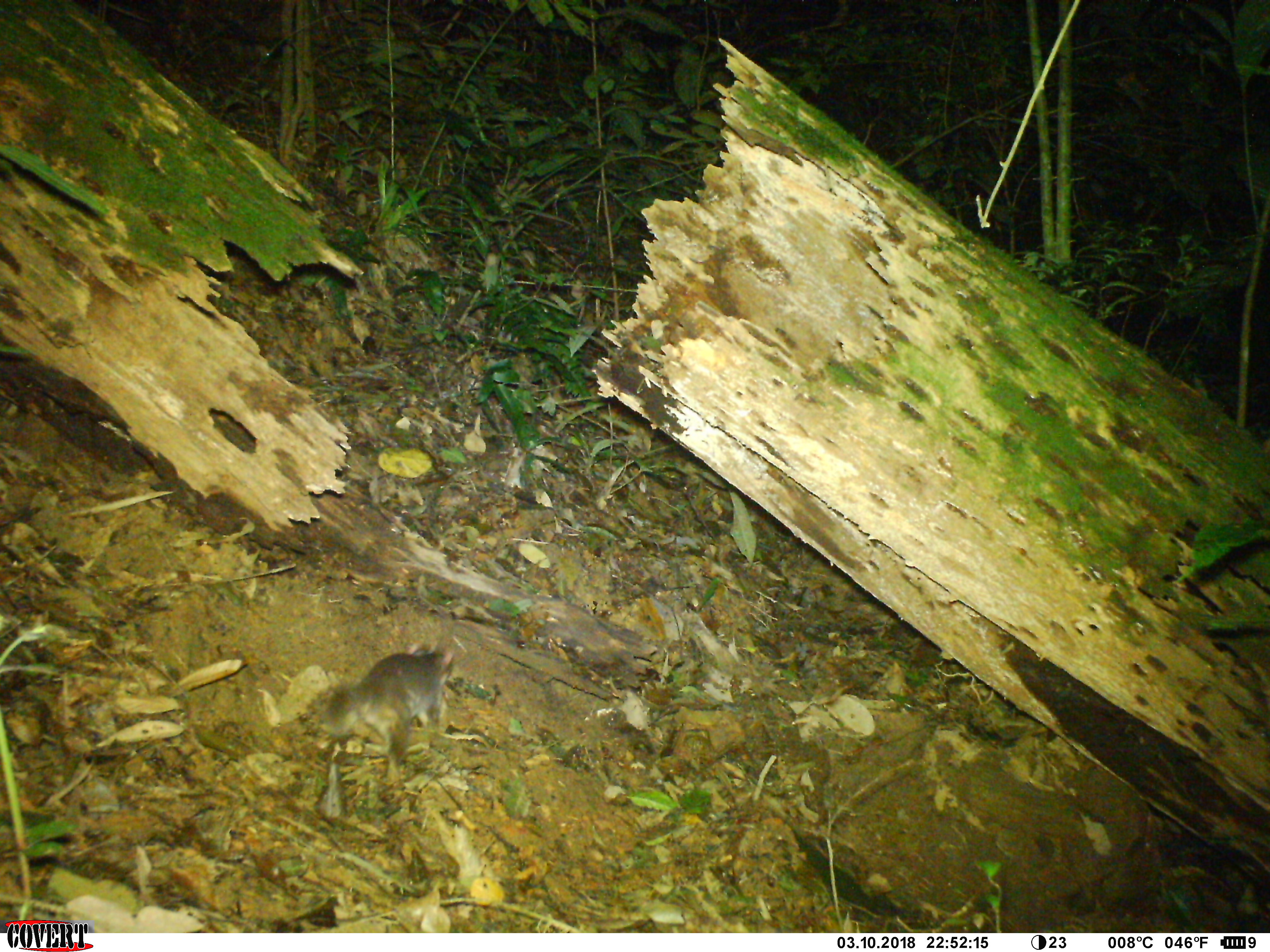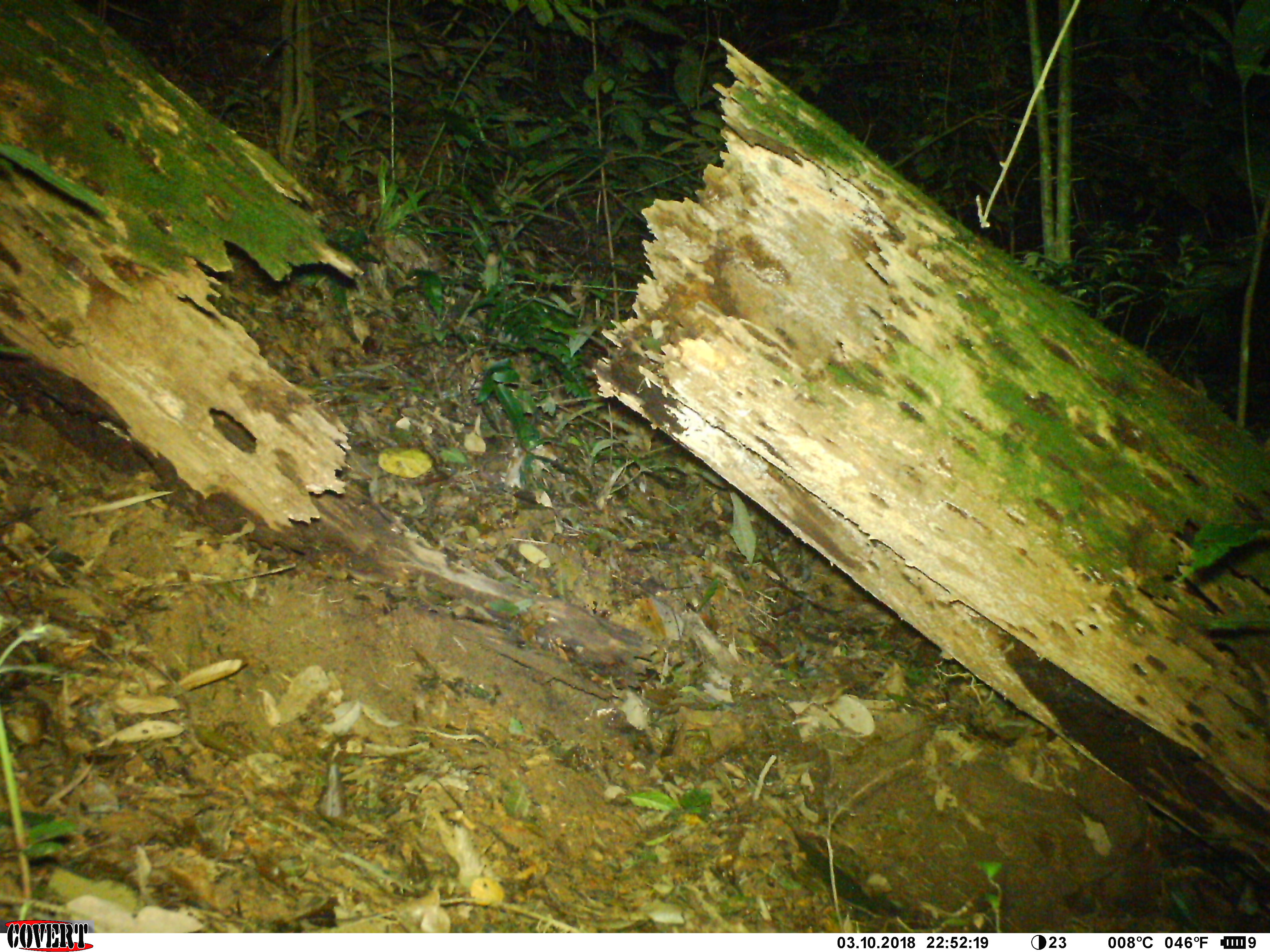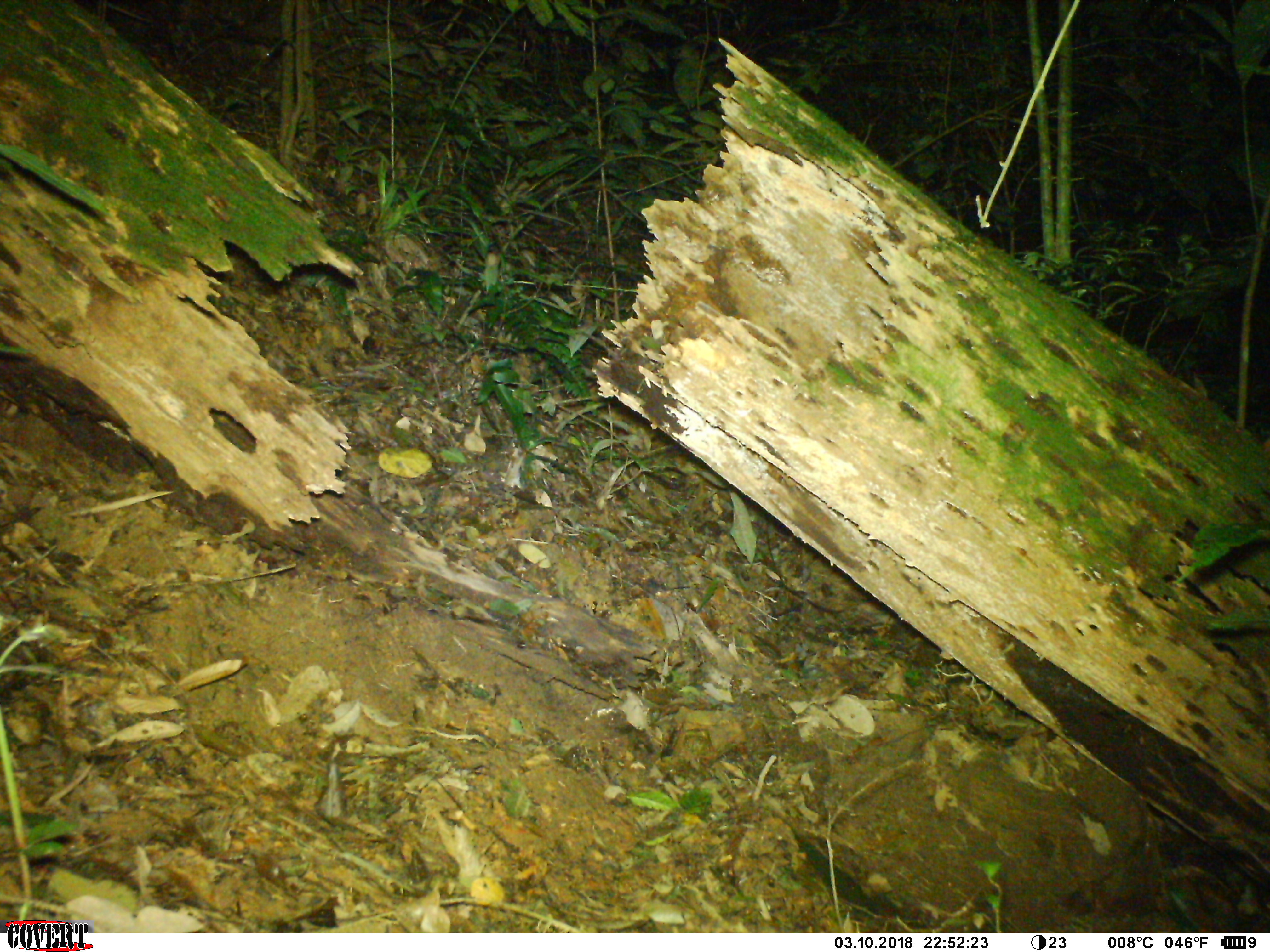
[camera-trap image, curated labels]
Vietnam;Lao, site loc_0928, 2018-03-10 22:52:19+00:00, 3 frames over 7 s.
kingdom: Animalia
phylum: Chordata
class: Mammalia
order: Carnivora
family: Mustelidae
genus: Melogale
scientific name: Melogale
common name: ferret badger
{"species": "ferret badger (Melogale)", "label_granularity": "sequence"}